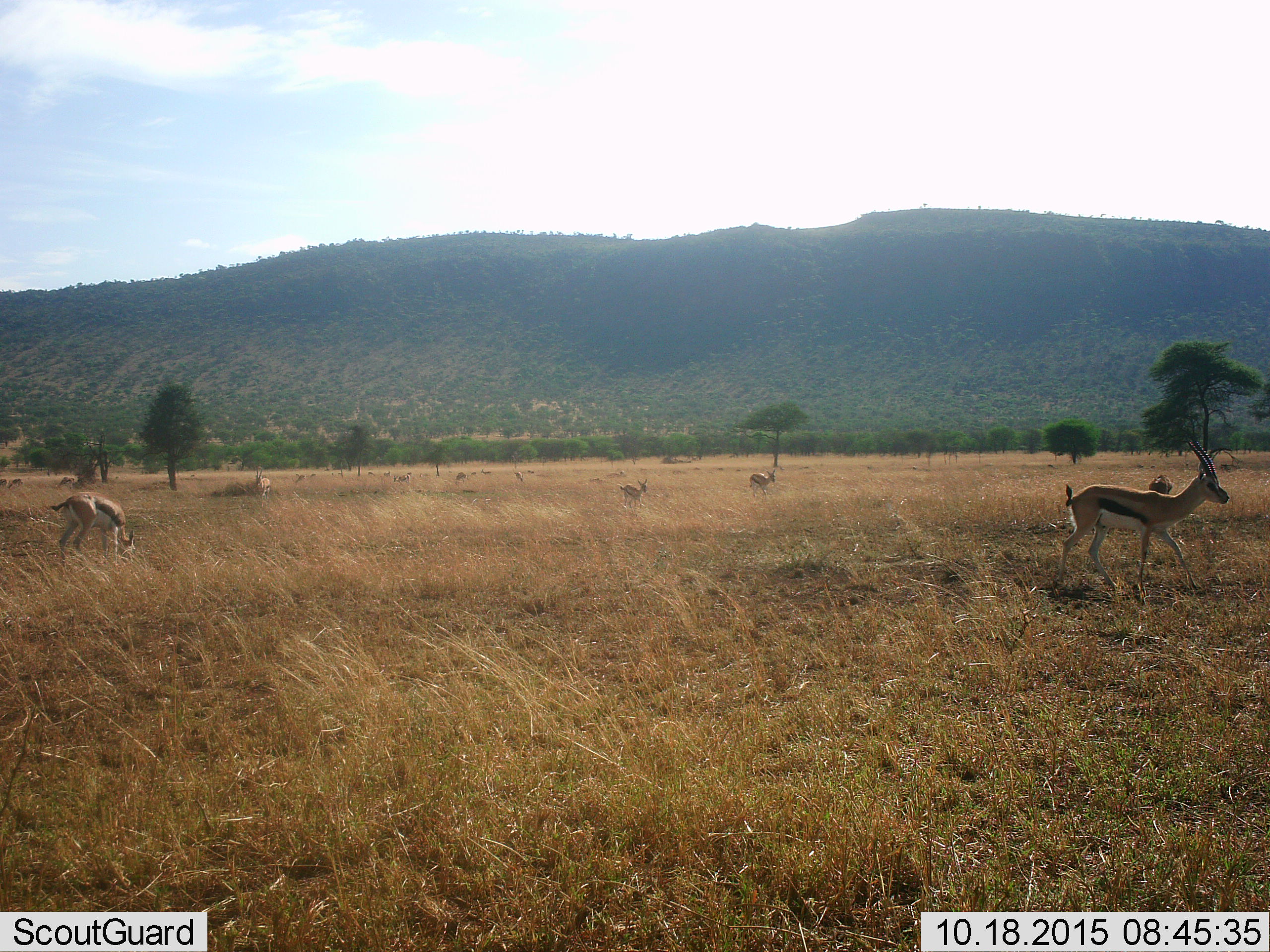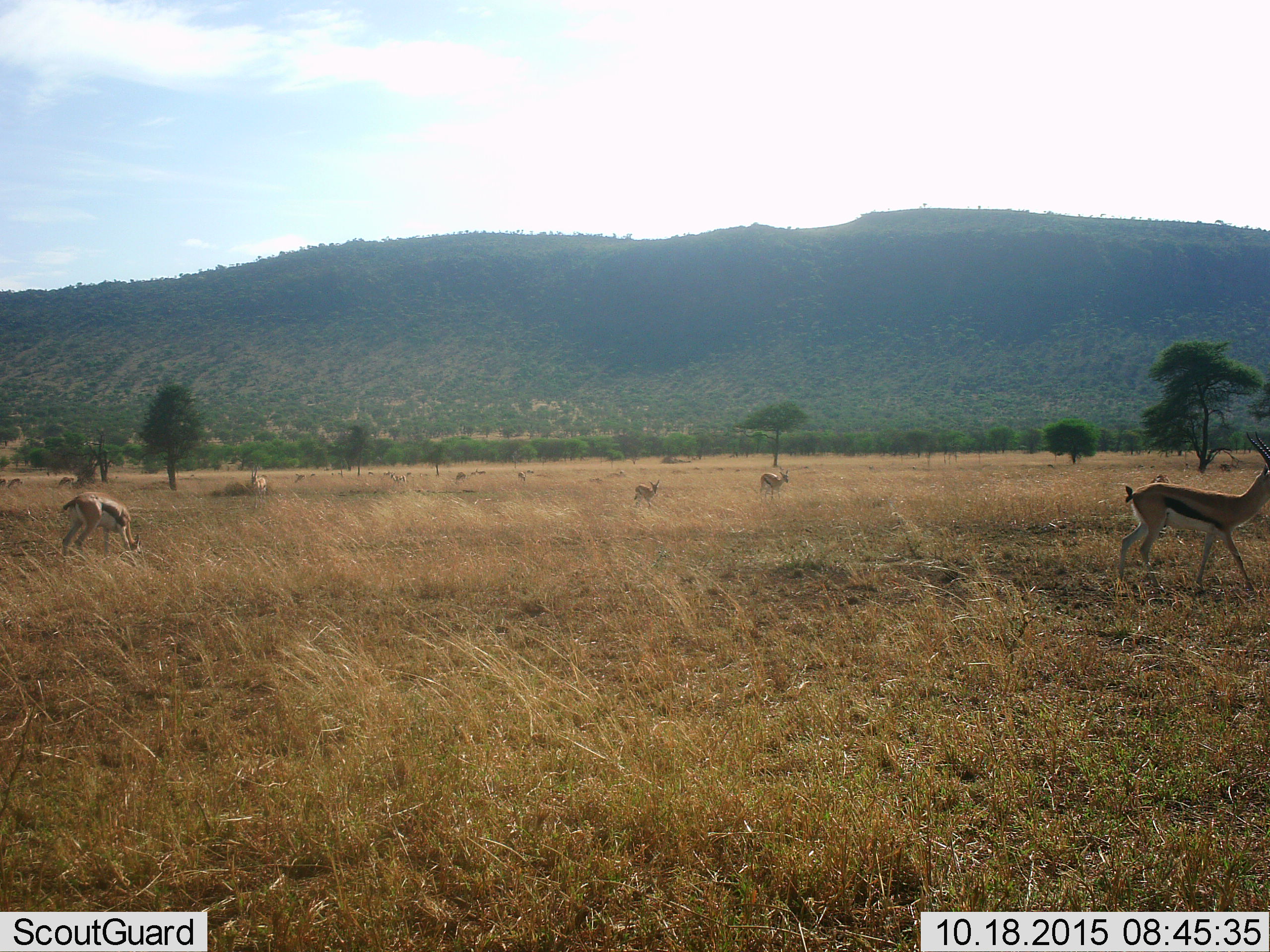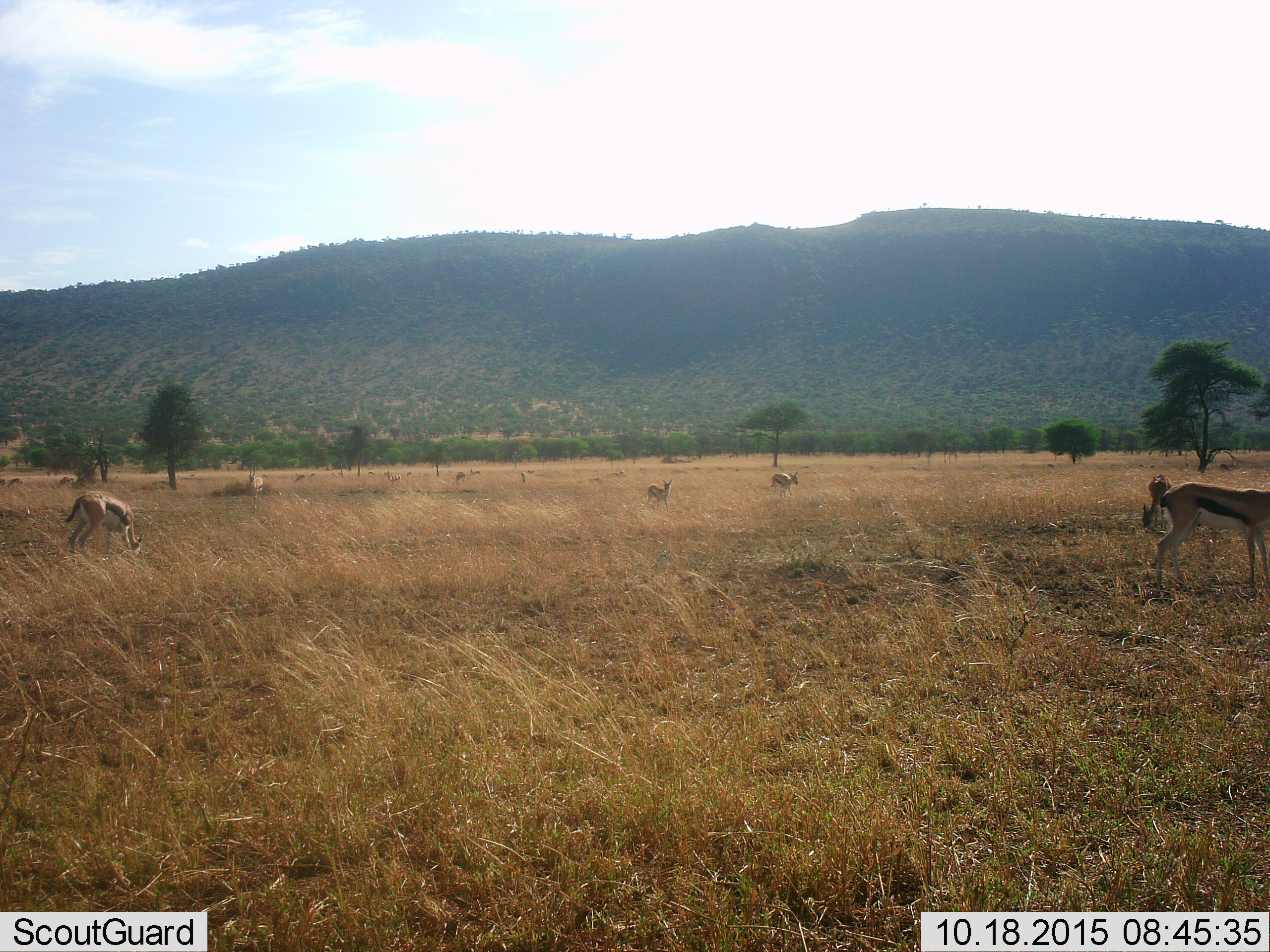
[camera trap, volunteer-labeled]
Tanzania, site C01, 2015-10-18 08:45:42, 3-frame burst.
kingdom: Animalia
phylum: Chordata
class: Mammalia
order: Artiodactyla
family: Bovidae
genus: Eudorcas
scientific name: Eudorcas thomsonii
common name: thomson's gazelle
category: gazellethomsons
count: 11-50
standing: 70%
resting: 10%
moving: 65%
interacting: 5%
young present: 45%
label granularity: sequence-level